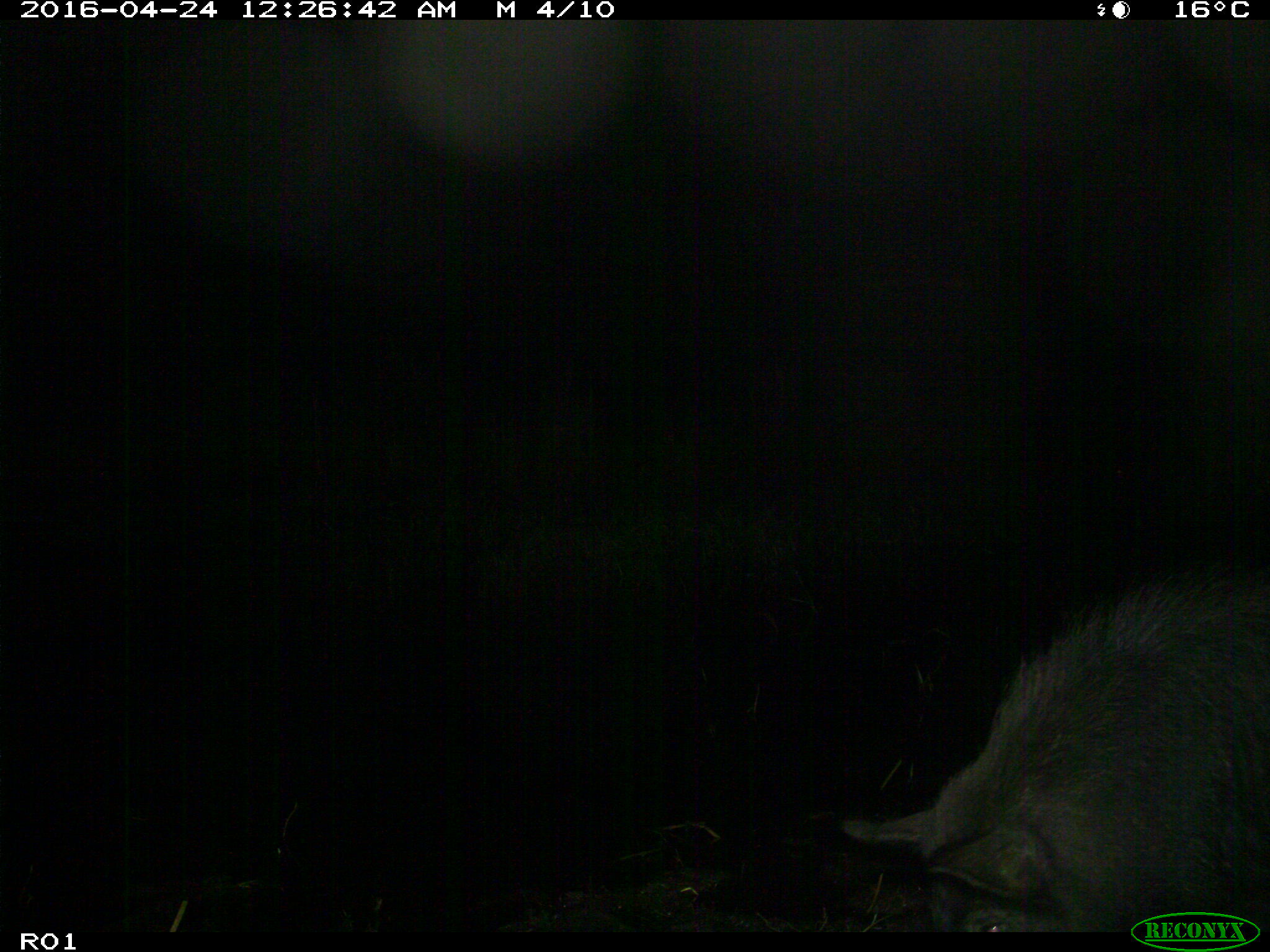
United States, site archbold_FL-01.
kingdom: Animalia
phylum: Chordata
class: Mammalia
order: Artiodactyla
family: Suidae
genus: Sus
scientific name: Sus scrofa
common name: wild boar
Sus scrofa (wild boar).